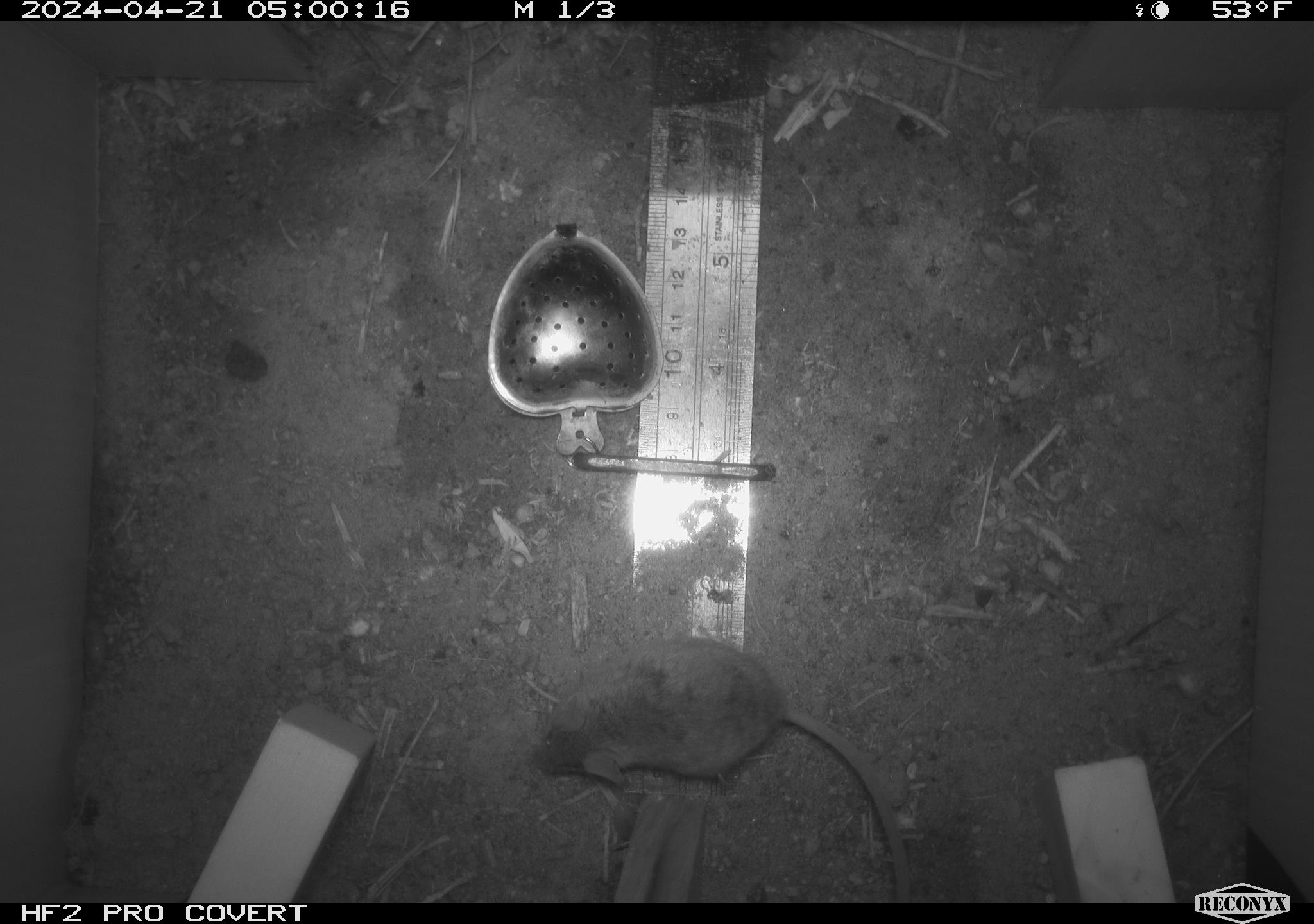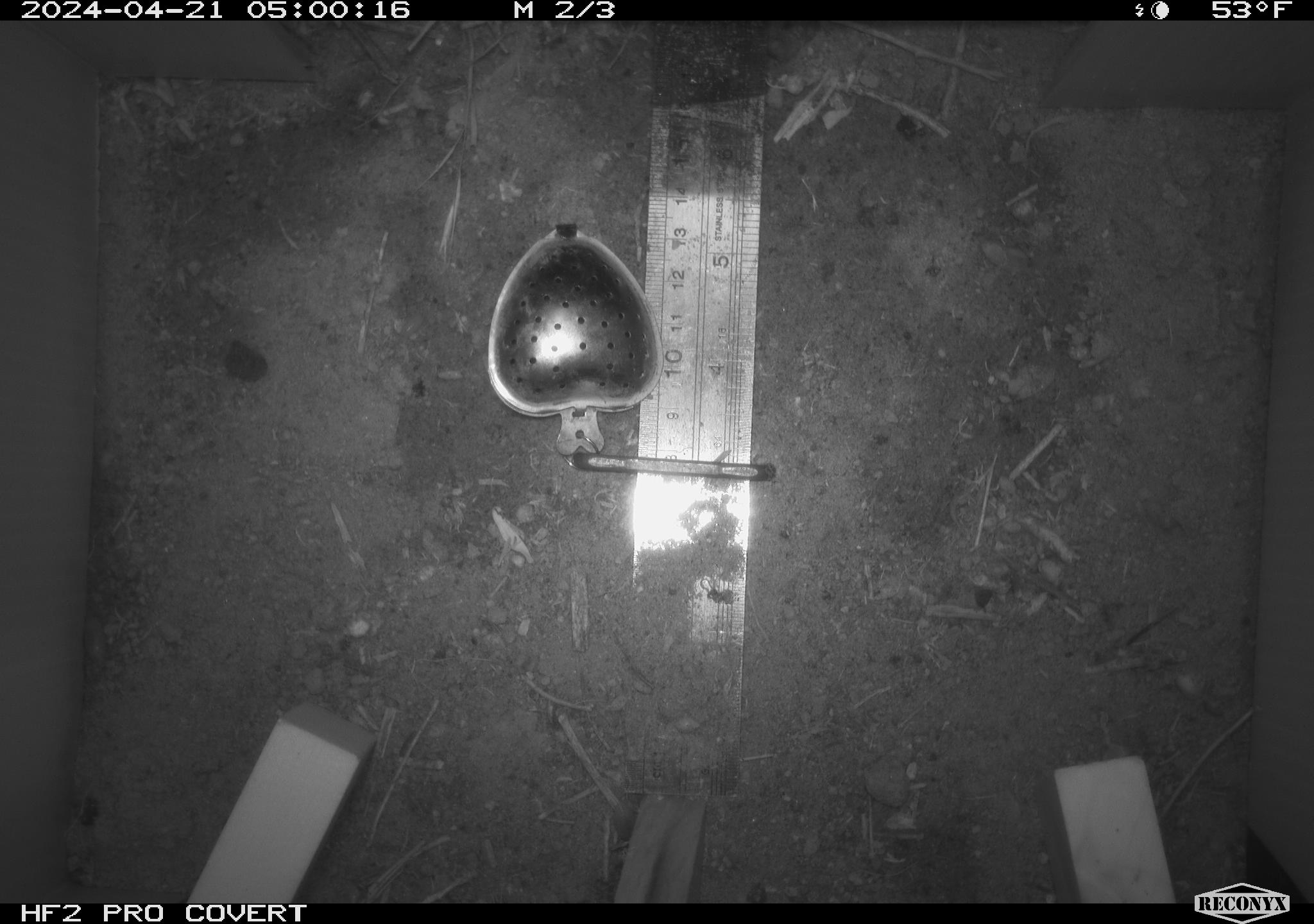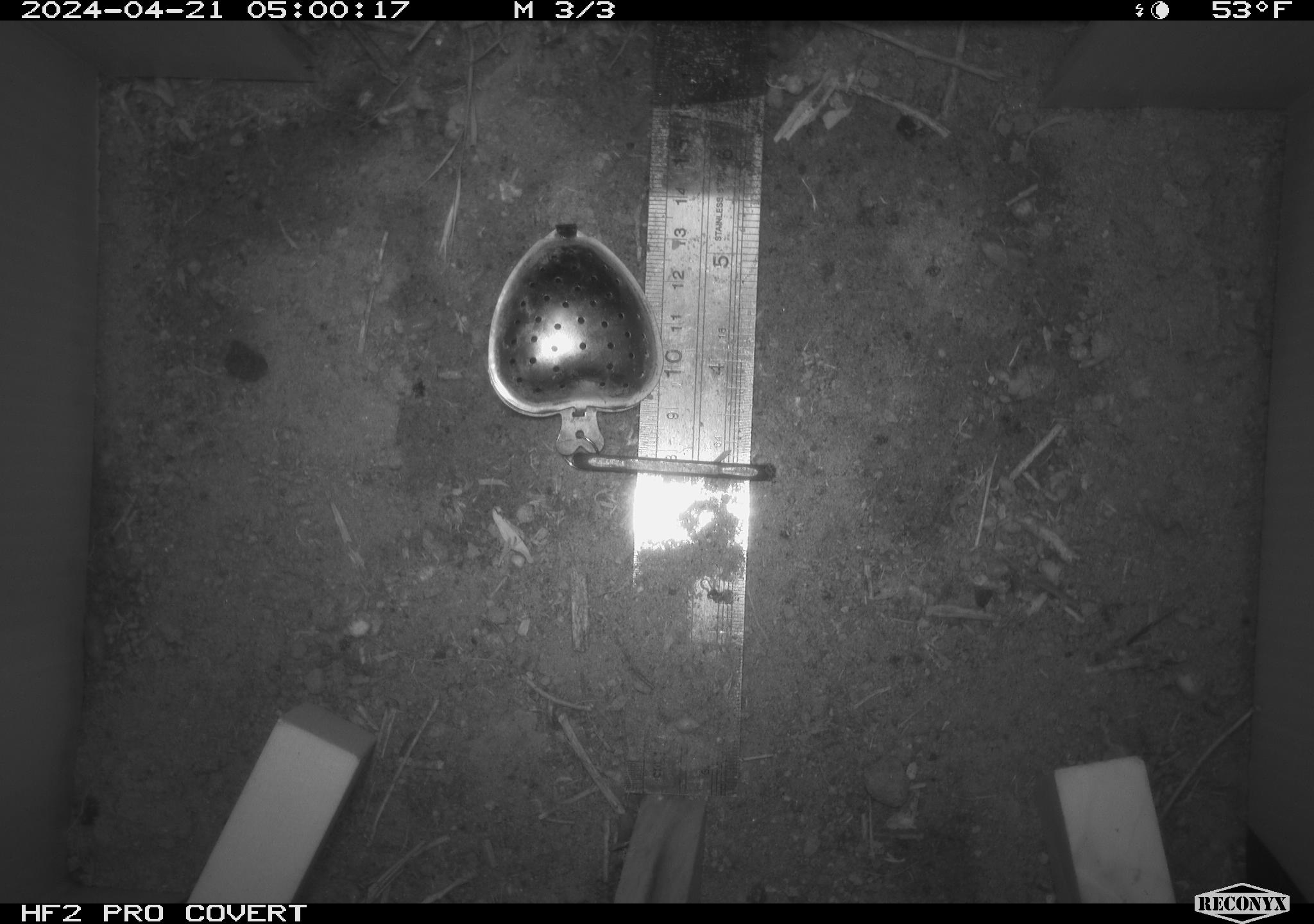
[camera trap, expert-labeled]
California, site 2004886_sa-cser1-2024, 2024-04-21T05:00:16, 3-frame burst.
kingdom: Animalia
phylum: Chordata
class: Mammalia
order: Rodentia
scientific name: Rodentia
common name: rodent